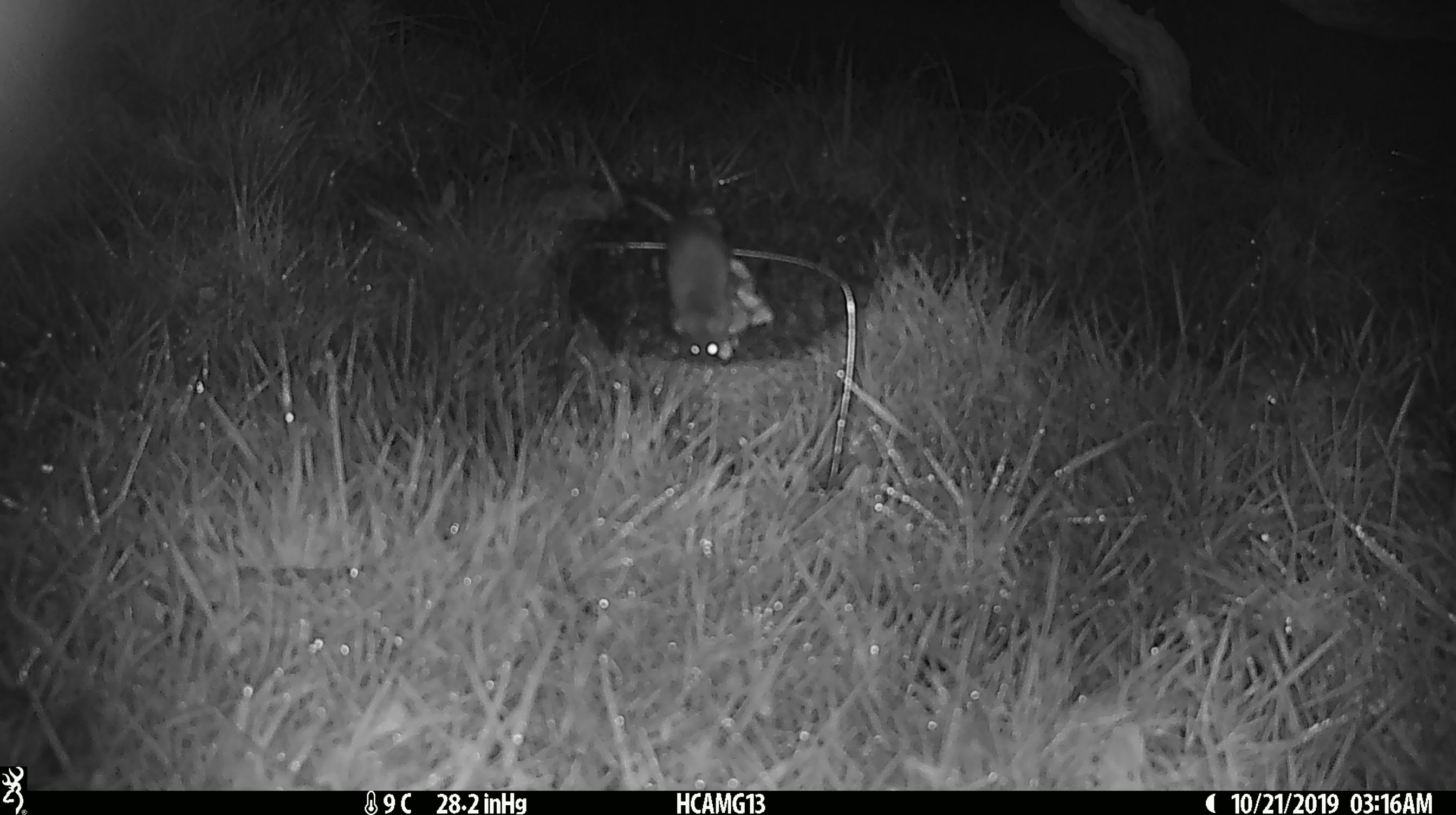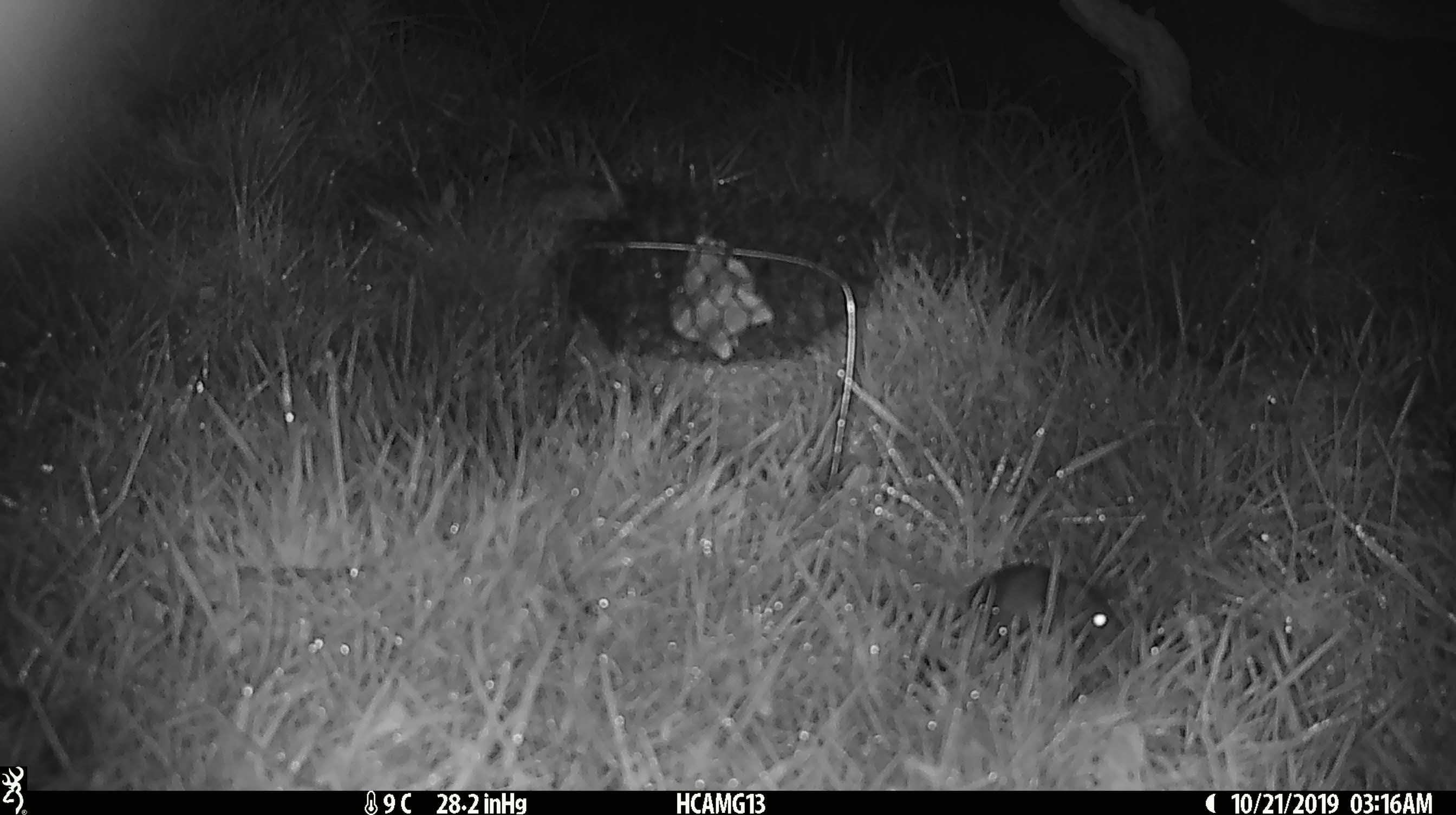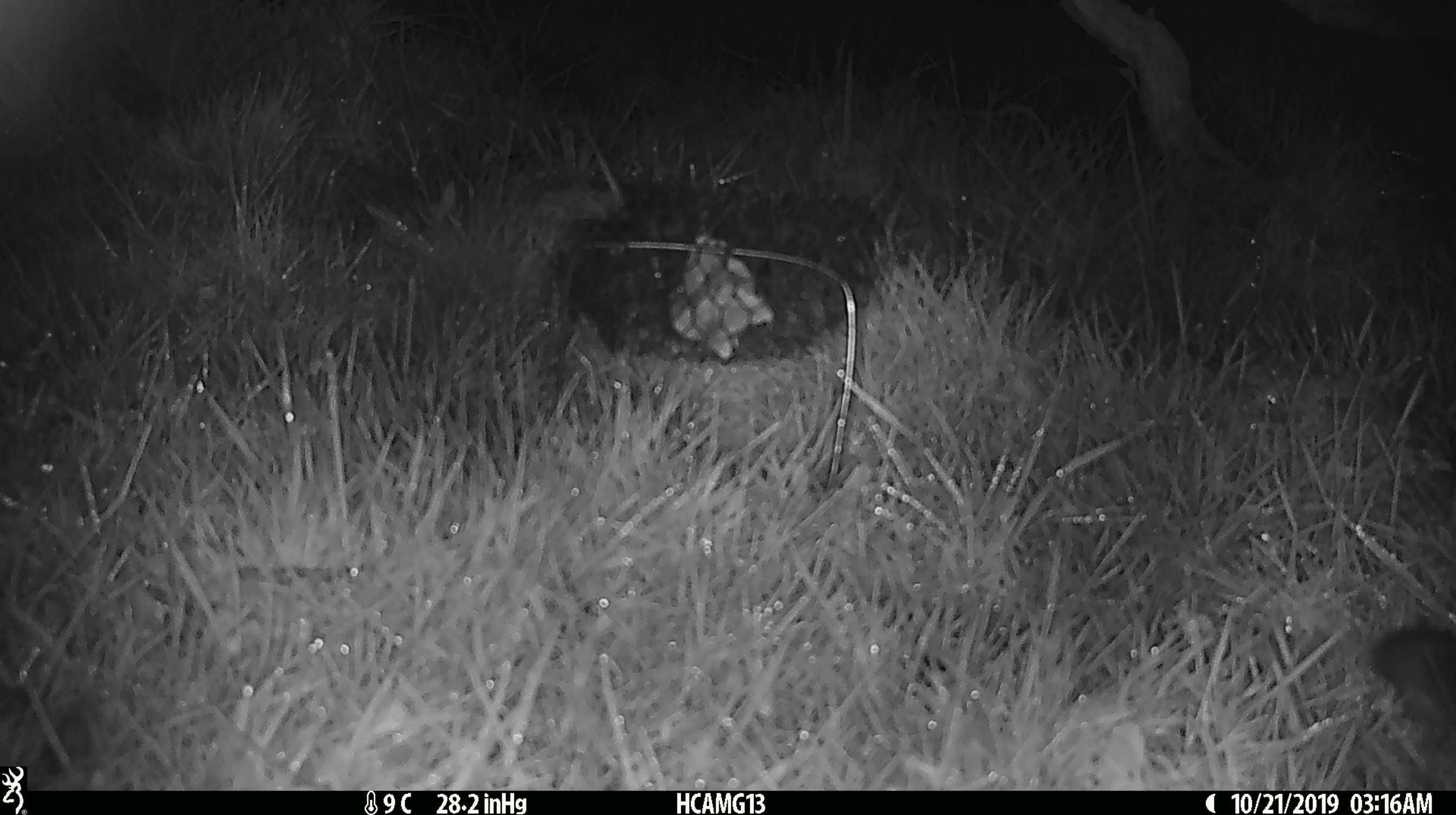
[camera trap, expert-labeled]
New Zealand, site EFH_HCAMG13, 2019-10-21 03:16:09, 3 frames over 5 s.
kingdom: Animalia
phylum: Chordata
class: Mammalia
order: Rodentia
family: Muridae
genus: Mus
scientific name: Mus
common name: mouse